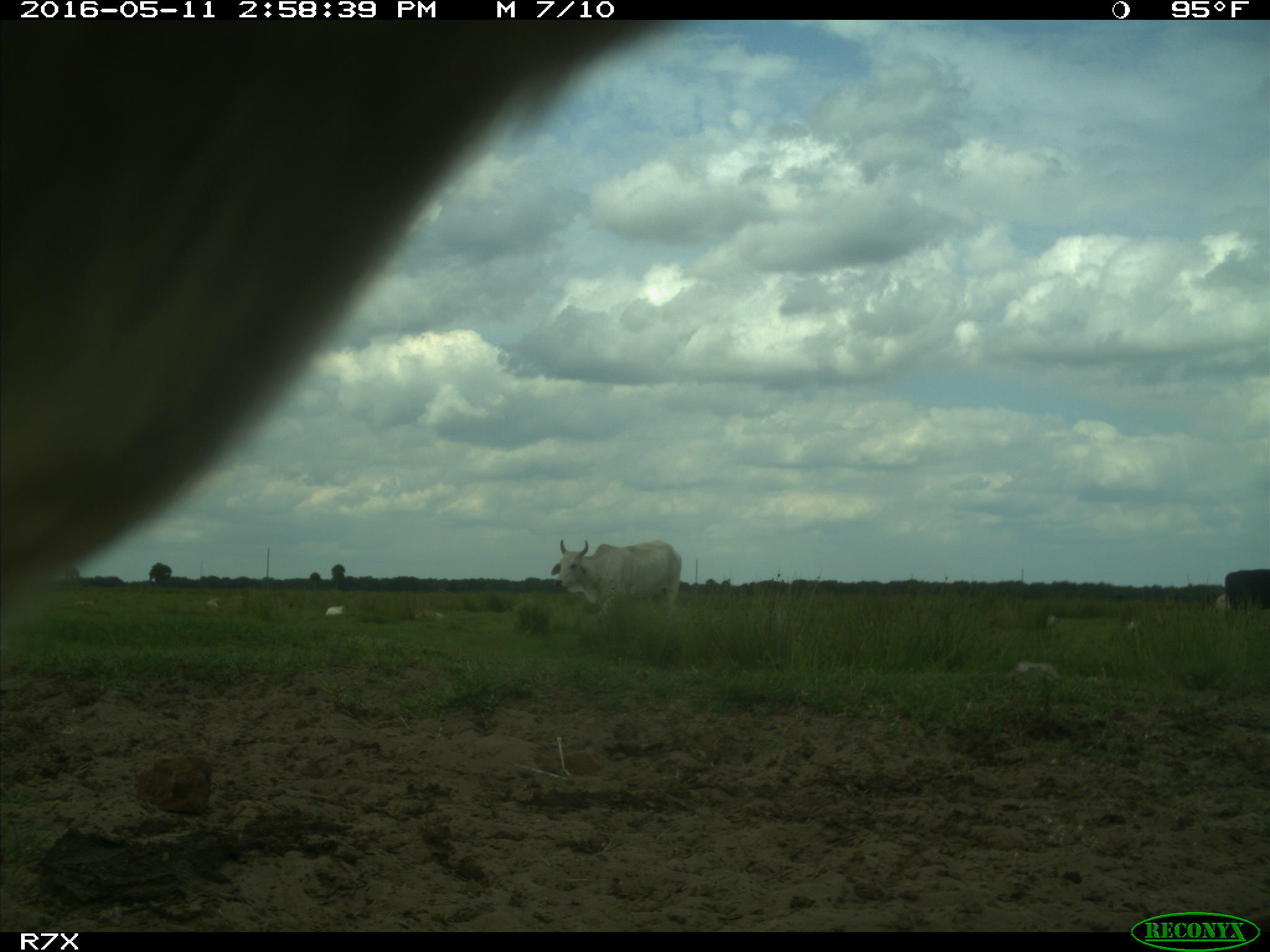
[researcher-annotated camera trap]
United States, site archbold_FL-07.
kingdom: Animalia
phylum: Chordata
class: Mammalia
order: Artiodactyla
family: Bovidae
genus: Bos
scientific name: Bos taurus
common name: domestic cow